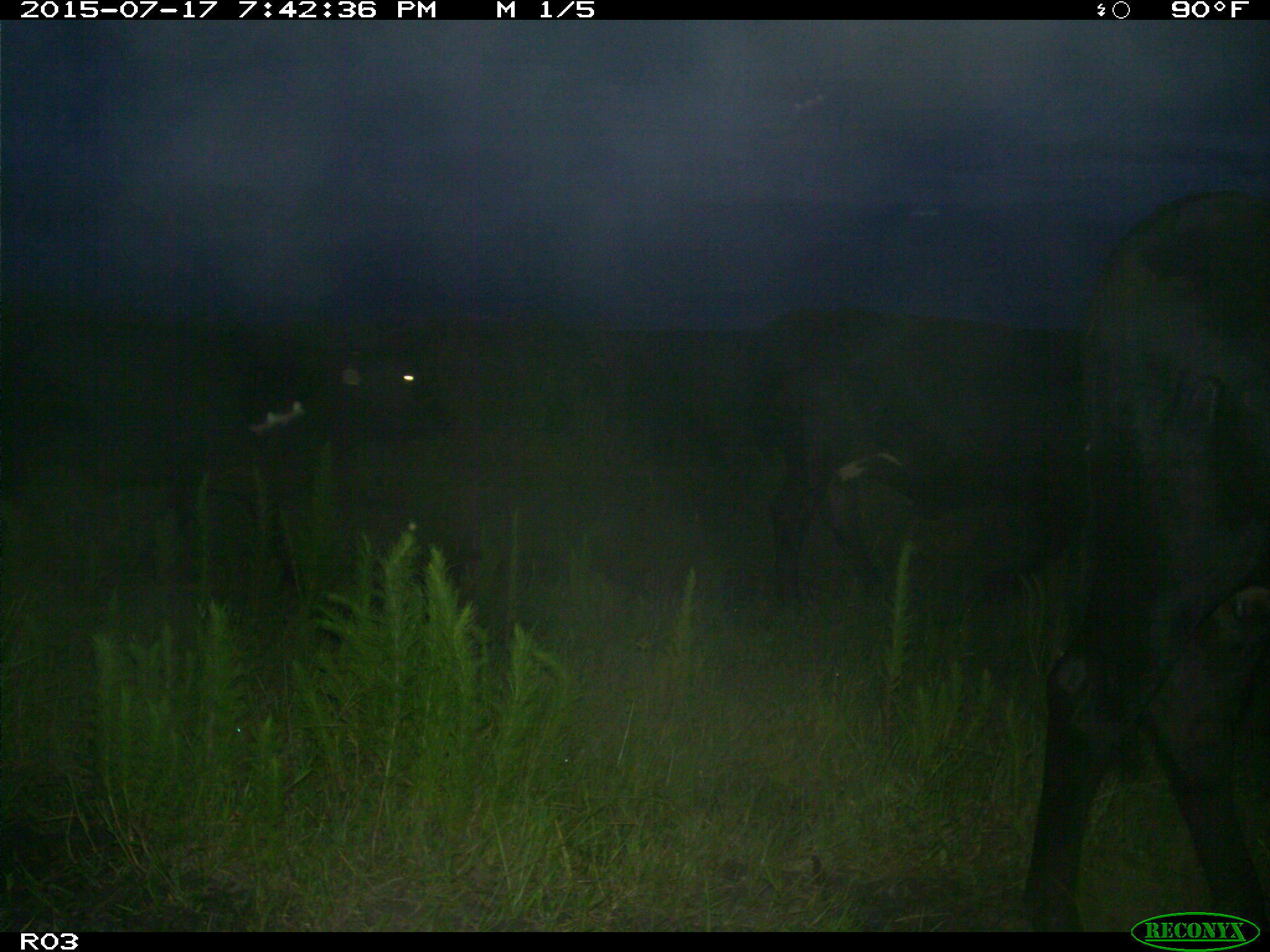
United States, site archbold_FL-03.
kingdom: Animalia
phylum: Chordata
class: Mammalia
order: Artiodactyla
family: Bovidae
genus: Bos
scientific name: Bos taurus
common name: domestic cow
Bos taurus (domestic cow).